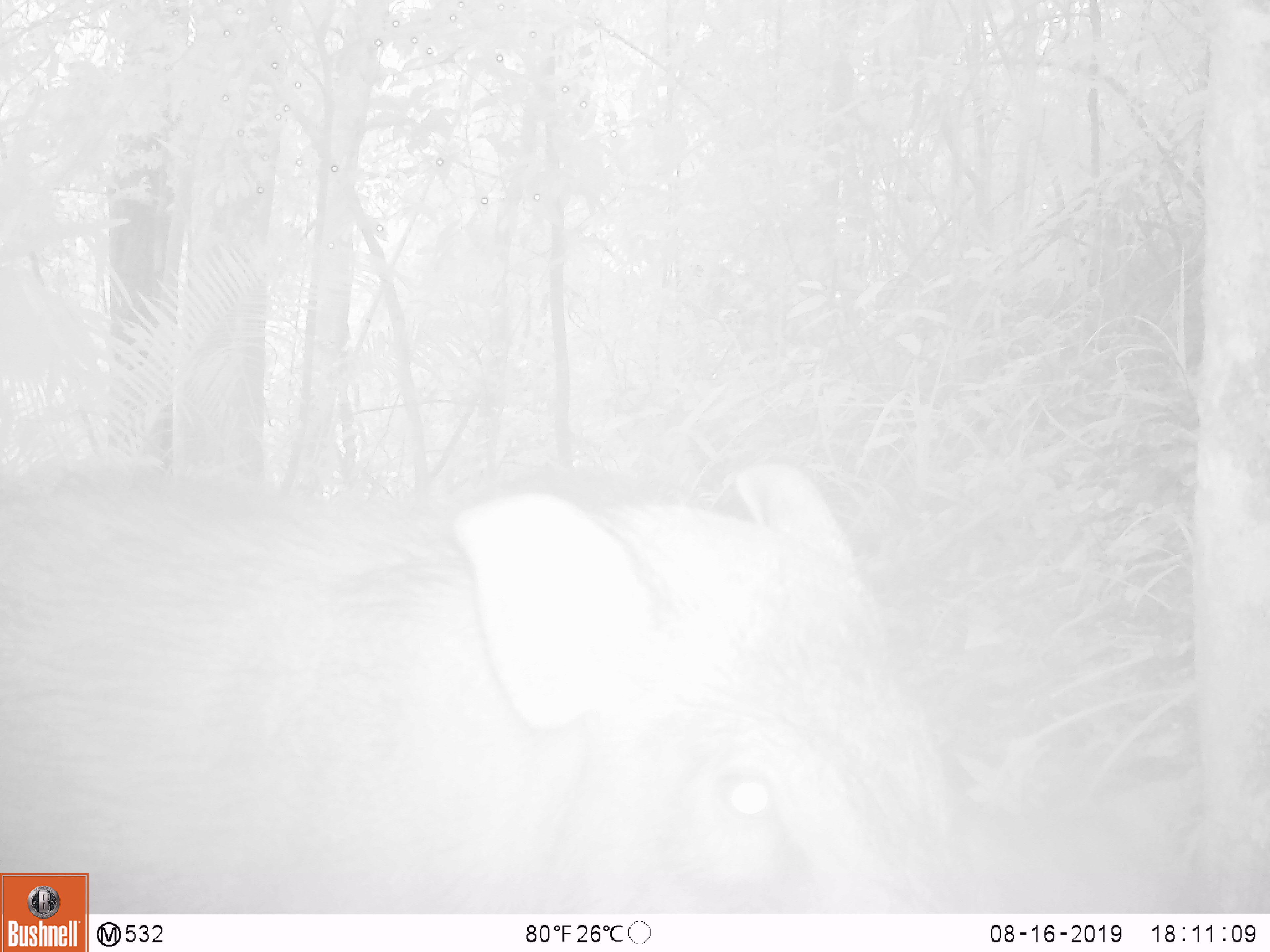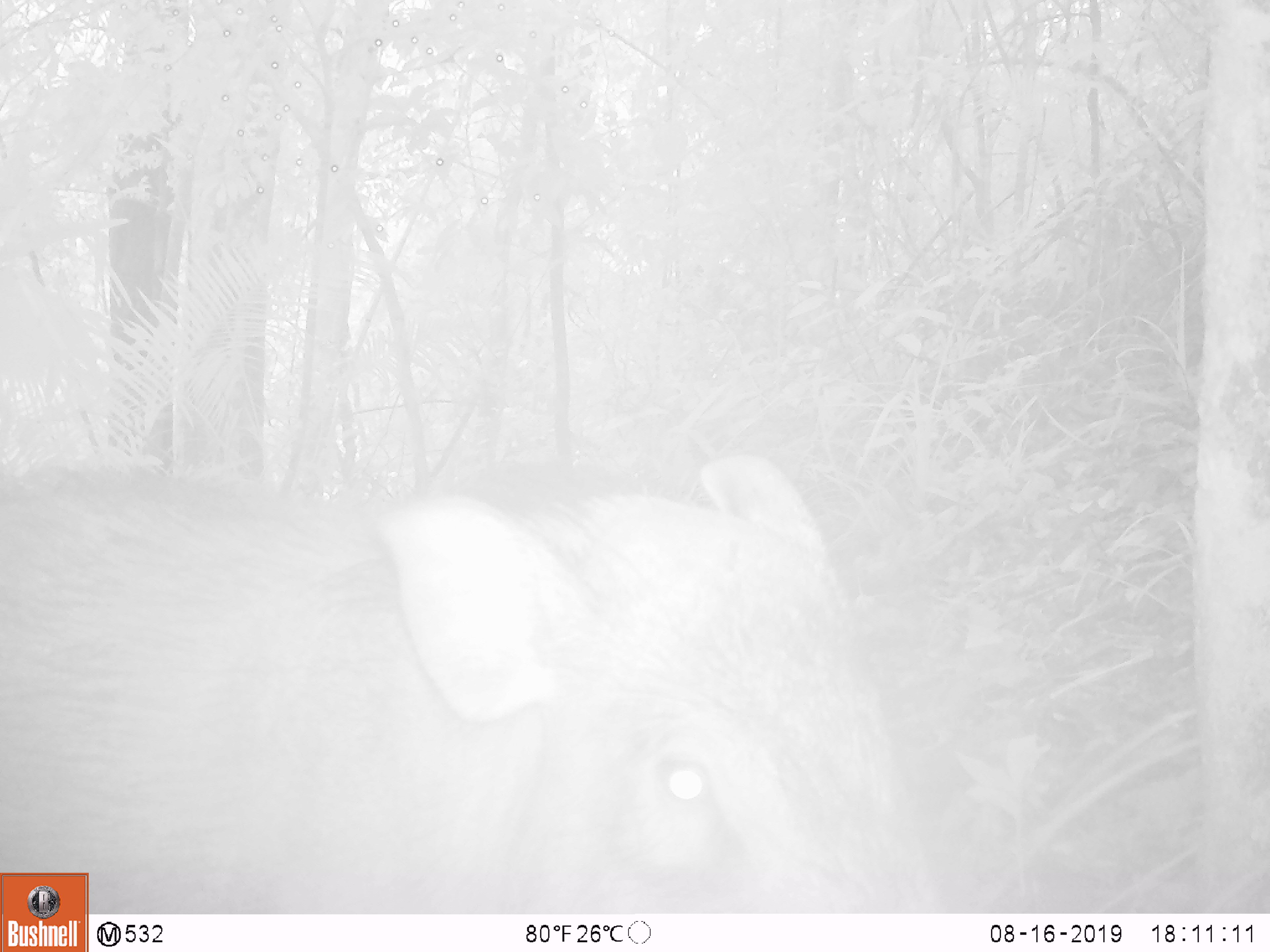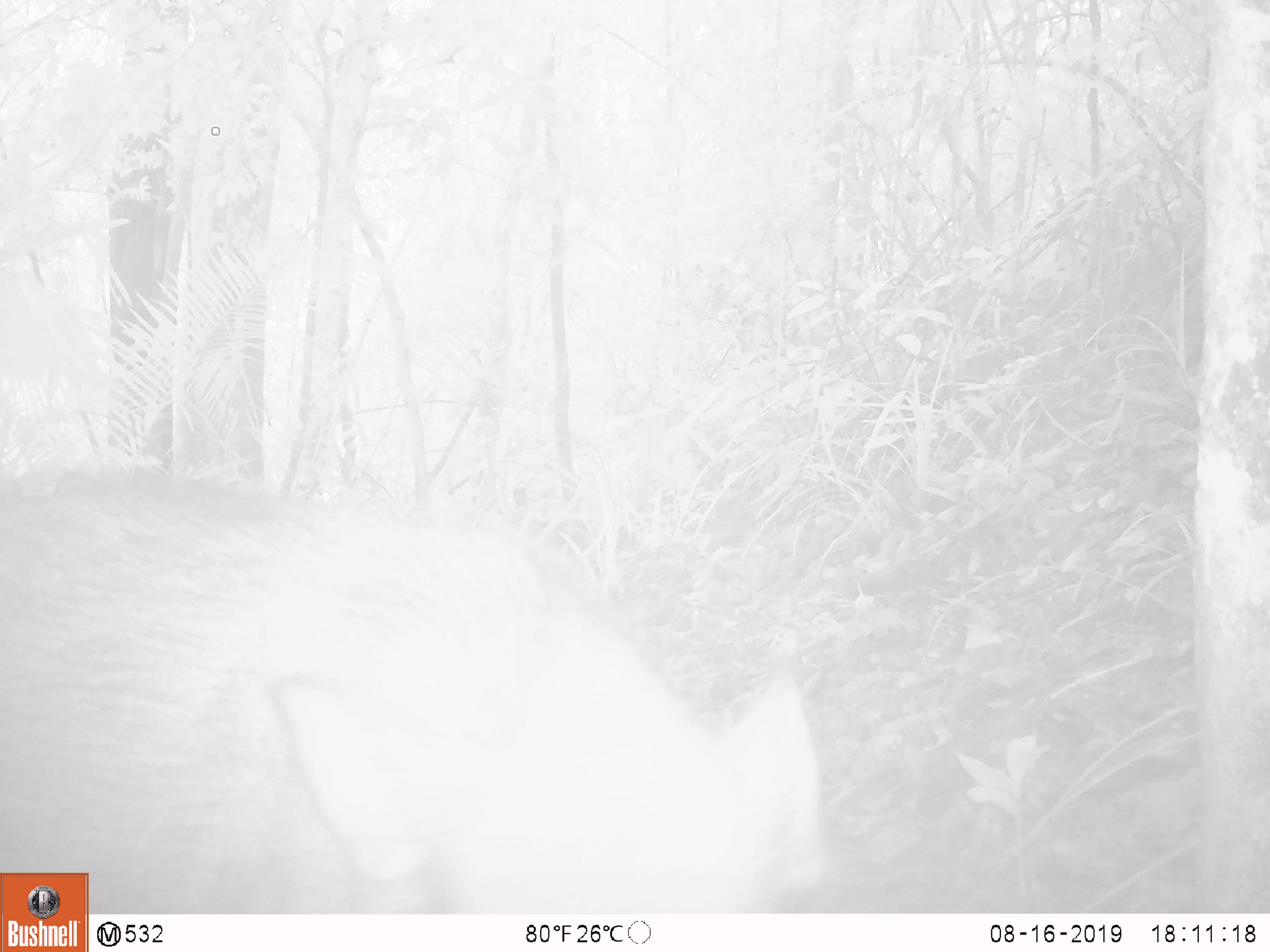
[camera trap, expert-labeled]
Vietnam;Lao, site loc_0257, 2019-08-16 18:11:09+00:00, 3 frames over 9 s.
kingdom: Animalia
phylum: Chordata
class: Mammalia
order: Artiodactyla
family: Suidae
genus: Sus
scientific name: Sus scrofa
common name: eurasian wild pig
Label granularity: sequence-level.